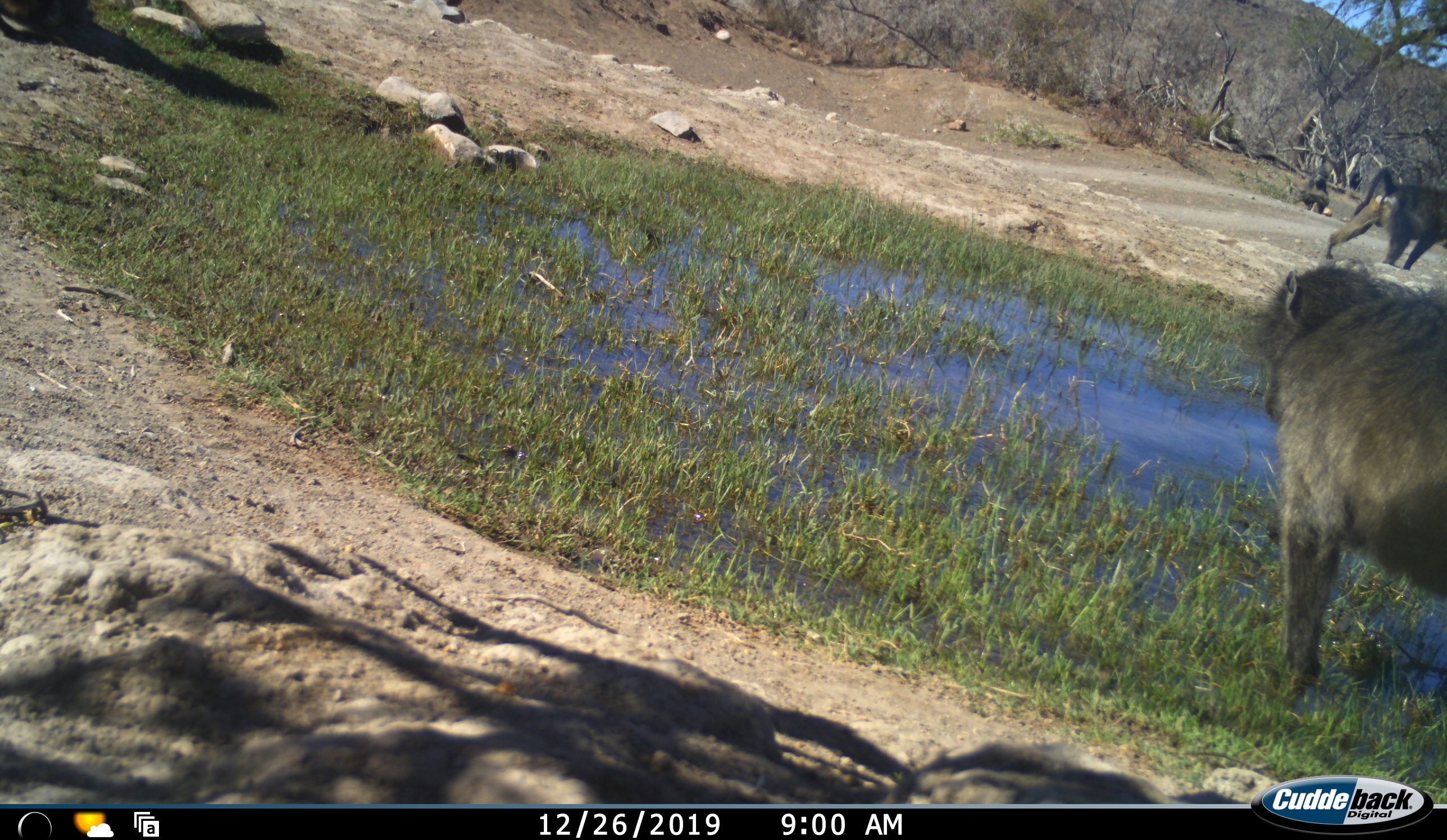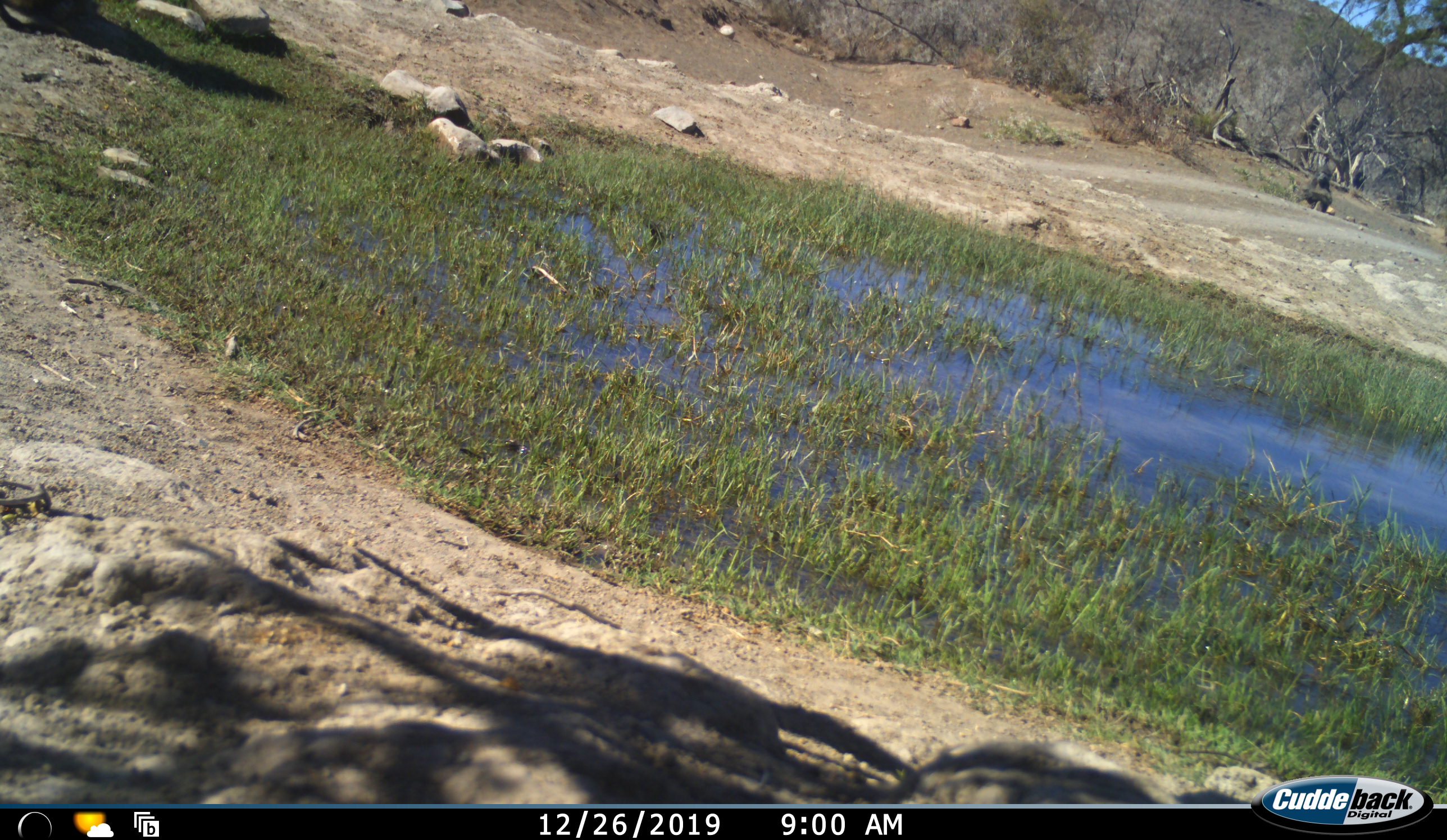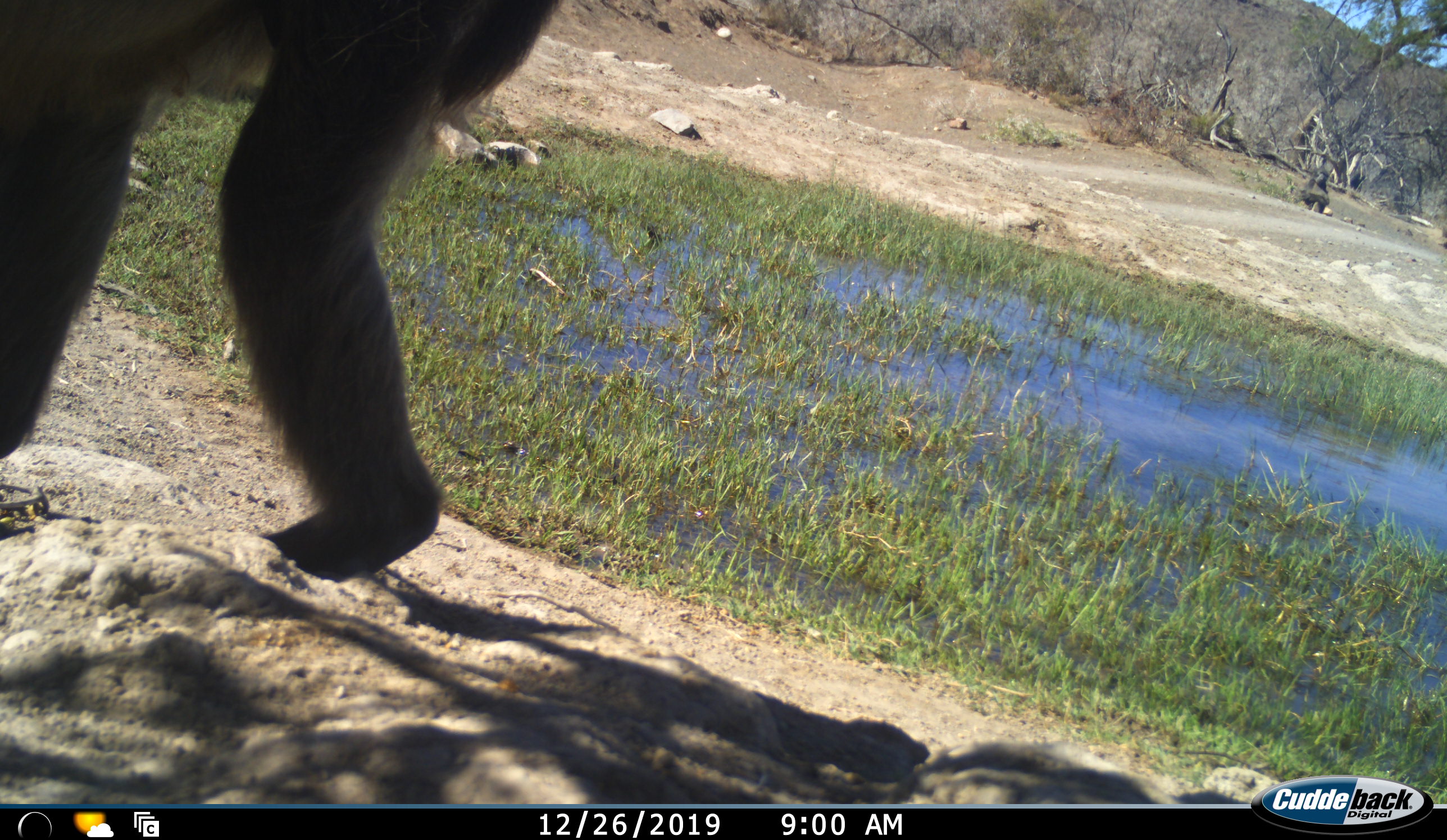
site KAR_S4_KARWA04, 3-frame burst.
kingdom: Animalia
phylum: Chordata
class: Mammalia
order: Primates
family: Cercopithecidae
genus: Papio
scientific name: Papio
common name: baboon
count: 3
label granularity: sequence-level